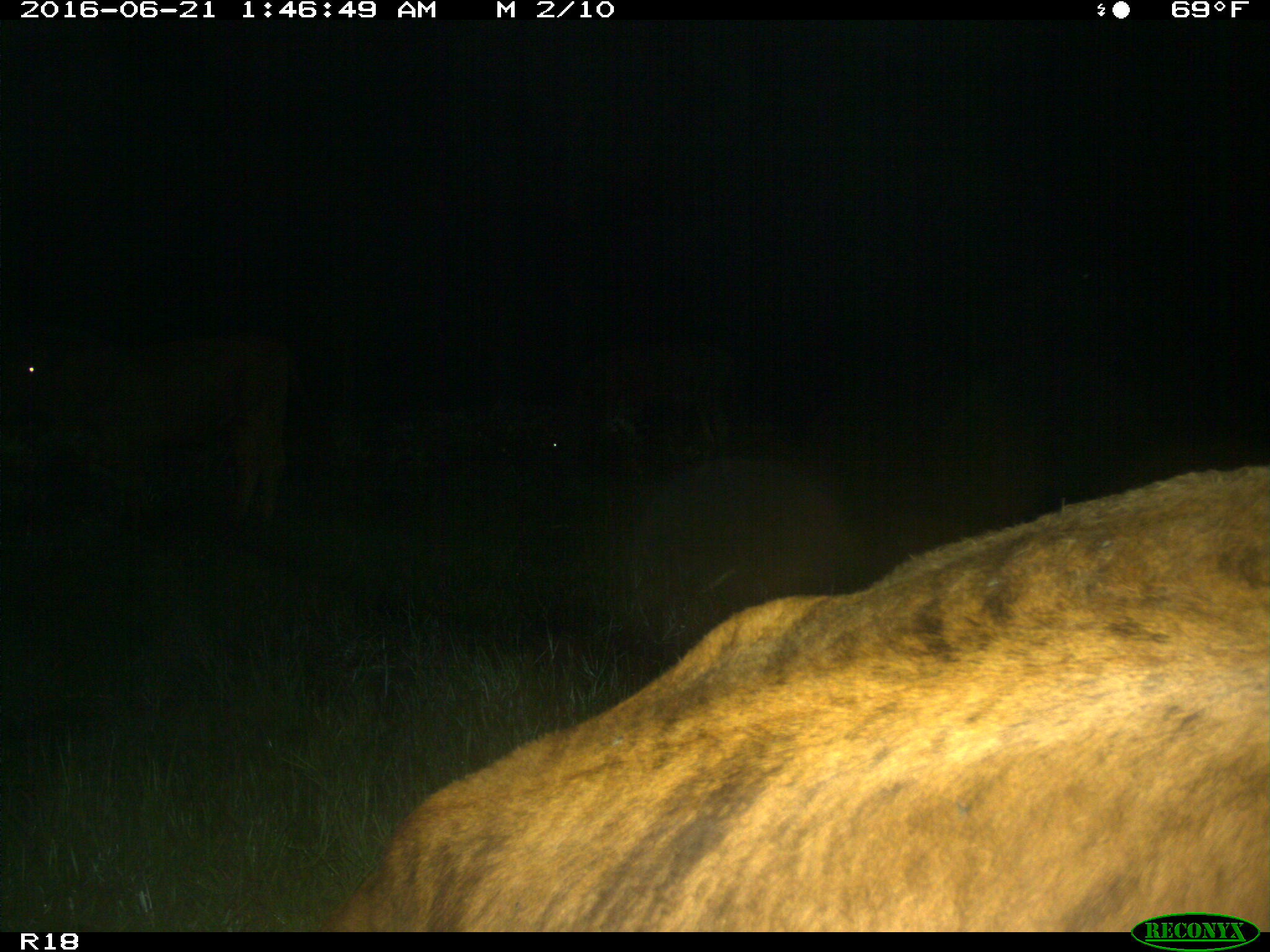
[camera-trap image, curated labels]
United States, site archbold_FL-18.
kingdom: Animalia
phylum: Chordata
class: Mammalia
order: Artiodactyla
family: Bovidae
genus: Bos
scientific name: Bos taurus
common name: domestic cow